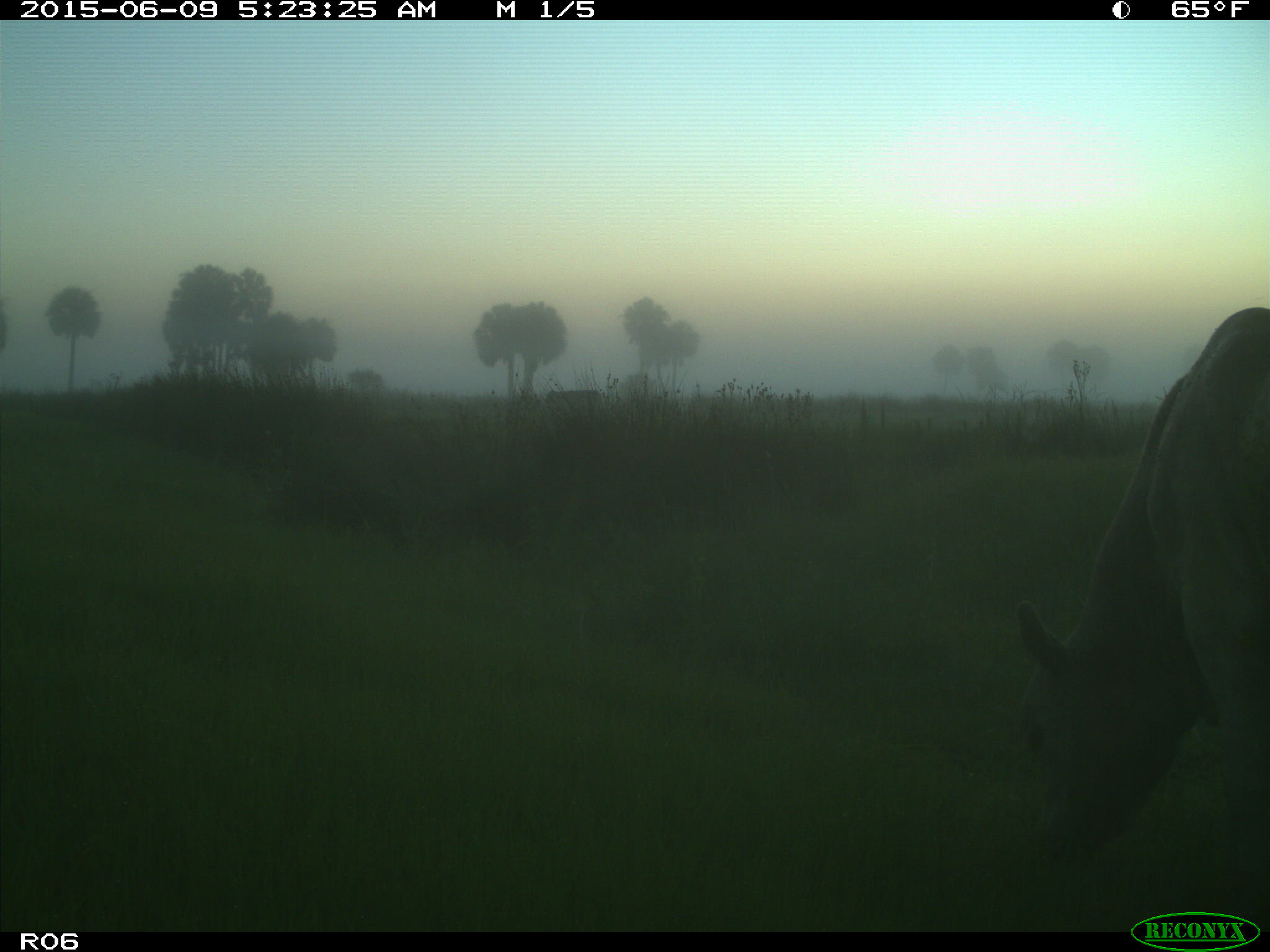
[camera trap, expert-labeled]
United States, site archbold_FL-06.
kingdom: Animalia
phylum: Chordata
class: Mammalia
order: Artiodactyla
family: Bovidae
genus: Bos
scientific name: Bos taurus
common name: domestic cow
Bos taurus (domestic cow).